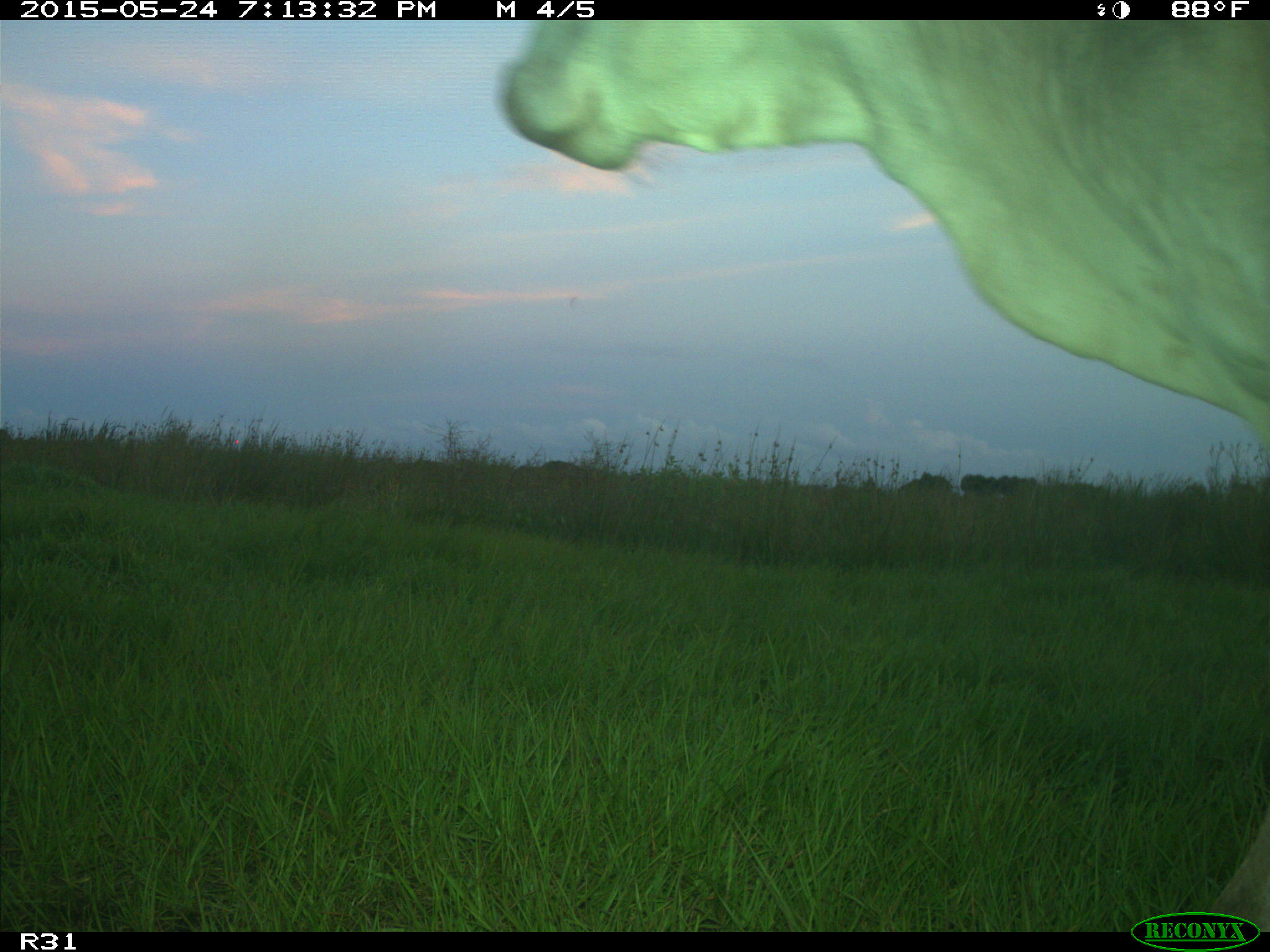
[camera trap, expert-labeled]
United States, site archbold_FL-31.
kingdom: Animalia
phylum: Chordata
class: Mammalia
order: Artiodactyla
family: Bovidae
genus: Bos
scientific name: Bos taurus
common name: domestic cow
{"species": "Bos taurus (domestic cow)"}